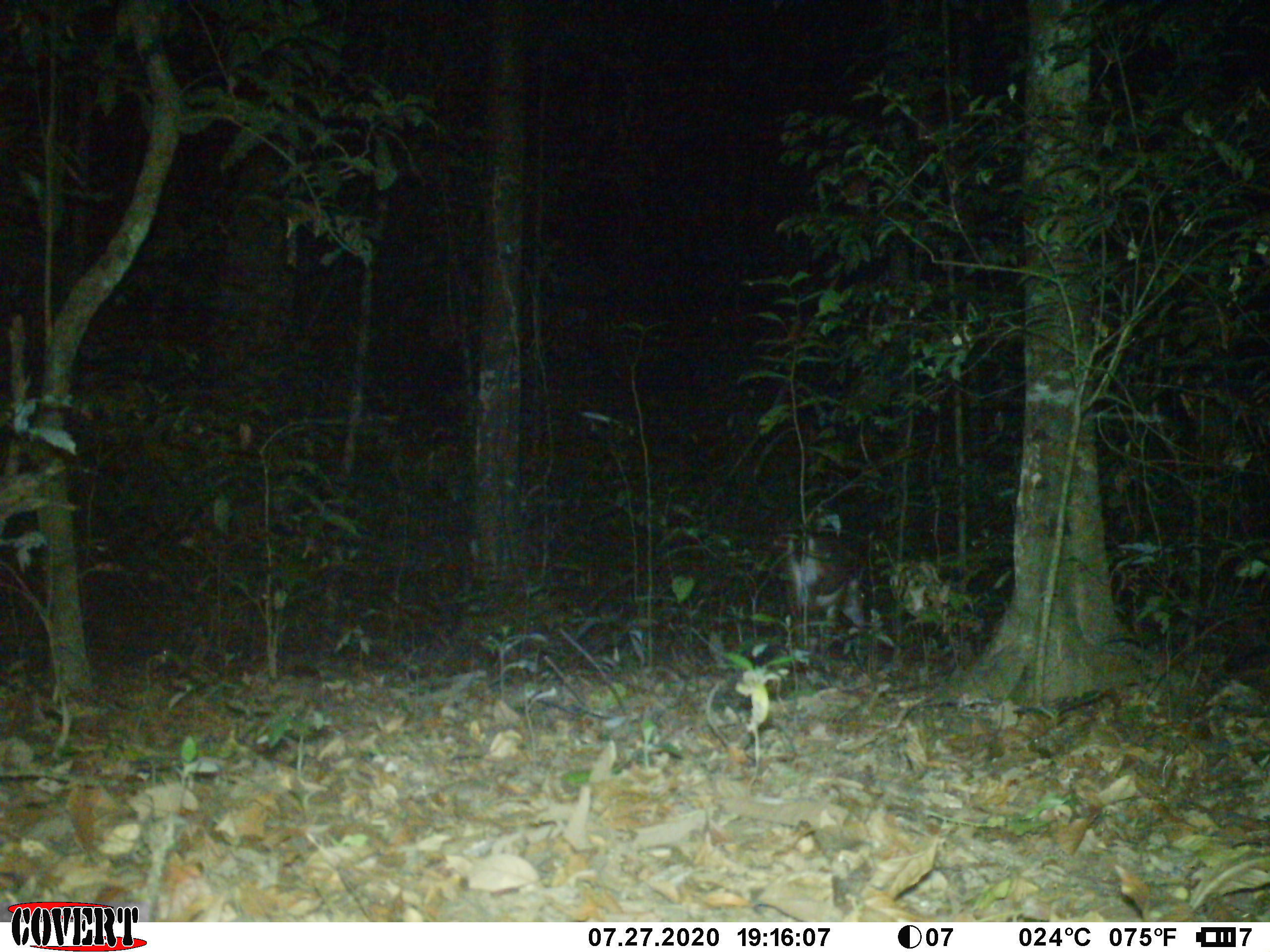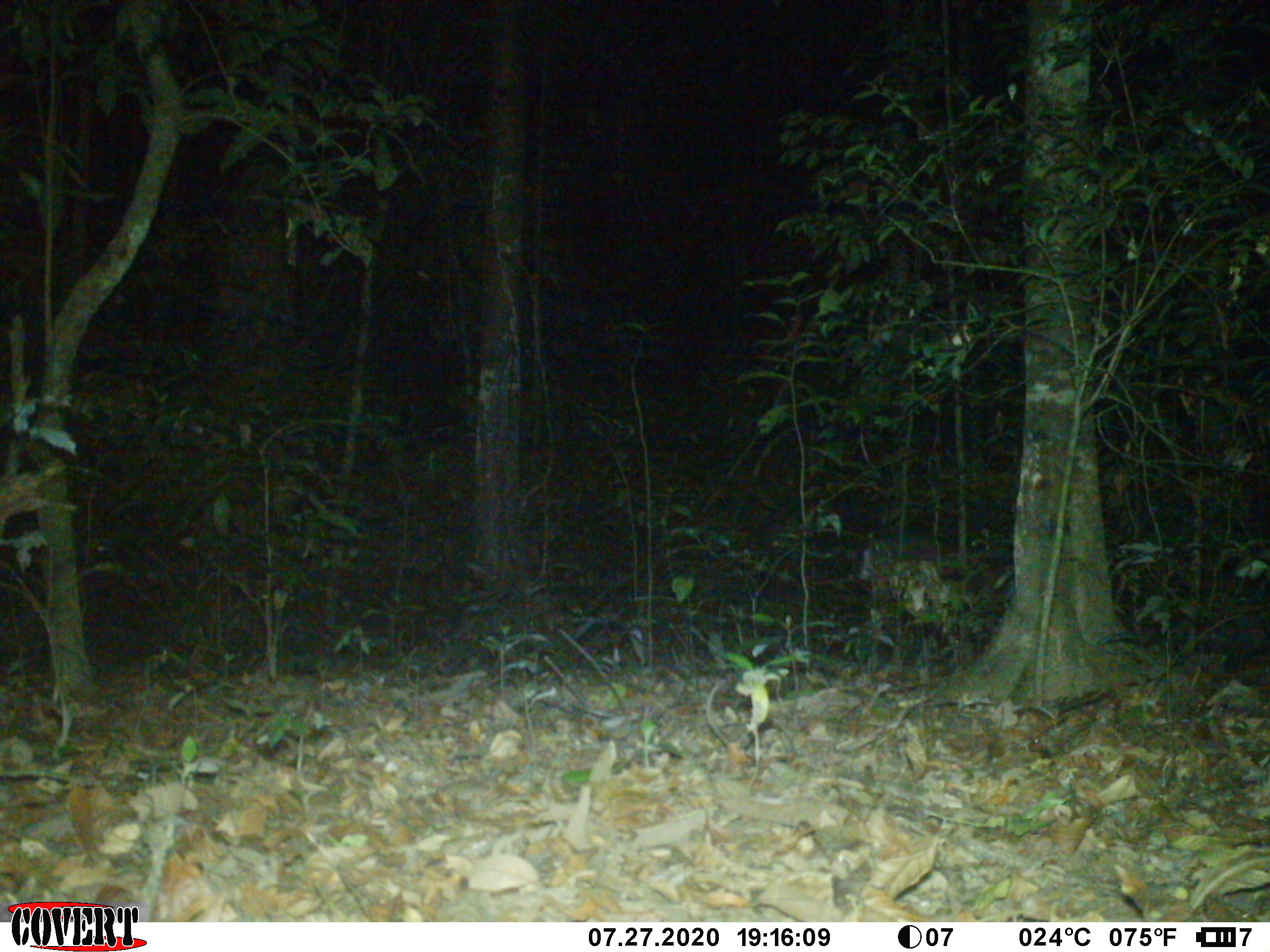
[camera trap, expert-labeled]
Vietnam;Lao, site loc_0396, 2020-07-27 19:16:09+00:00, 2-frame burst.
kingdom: Animalia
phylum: Chordata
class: Mammalia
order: Artiodactyla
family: Cervidae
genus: Muntiacus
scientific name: Muntiacus vuquangensis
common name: large-antlered muntjac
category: large antlered muntjac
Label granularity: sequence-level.